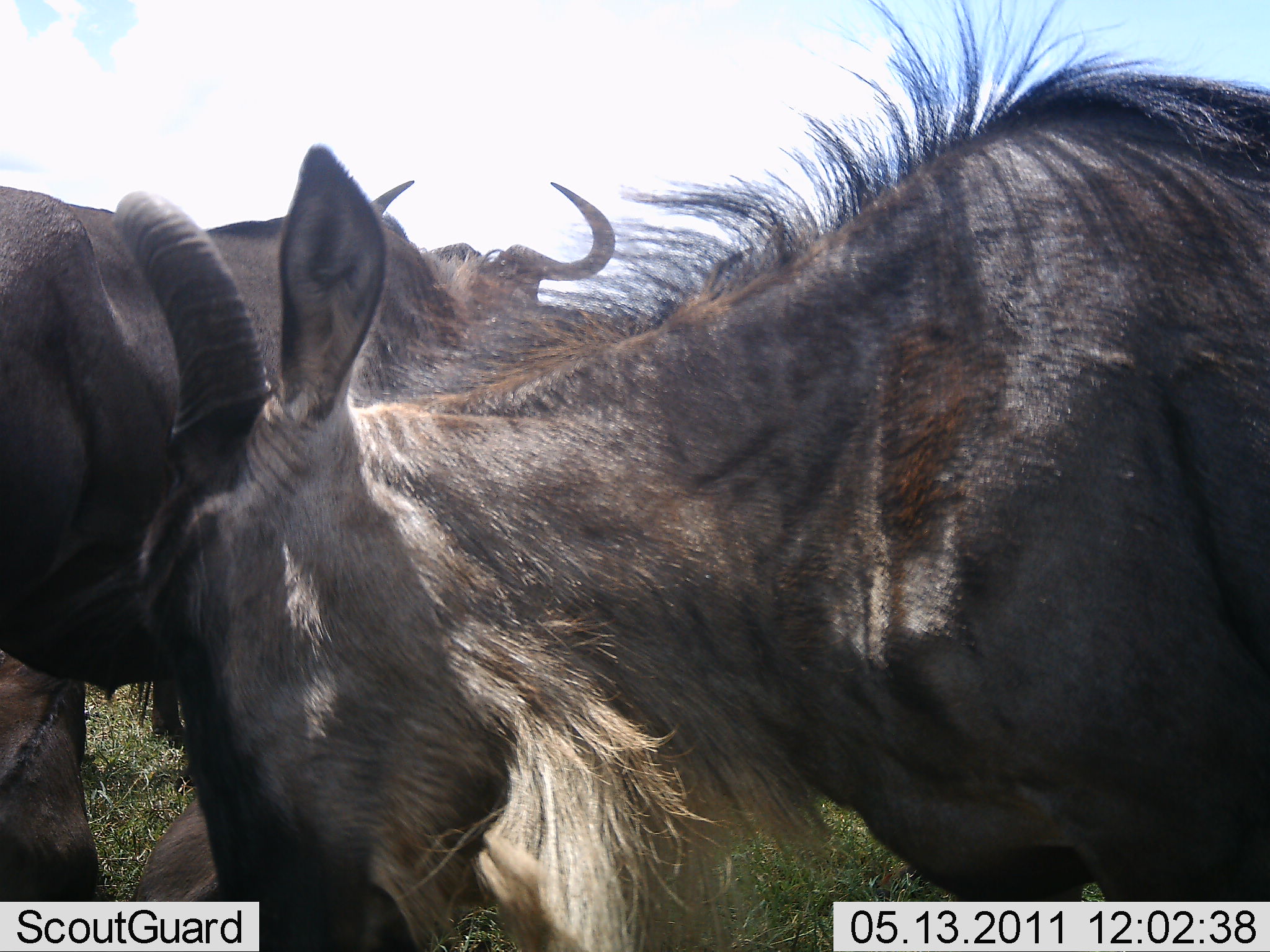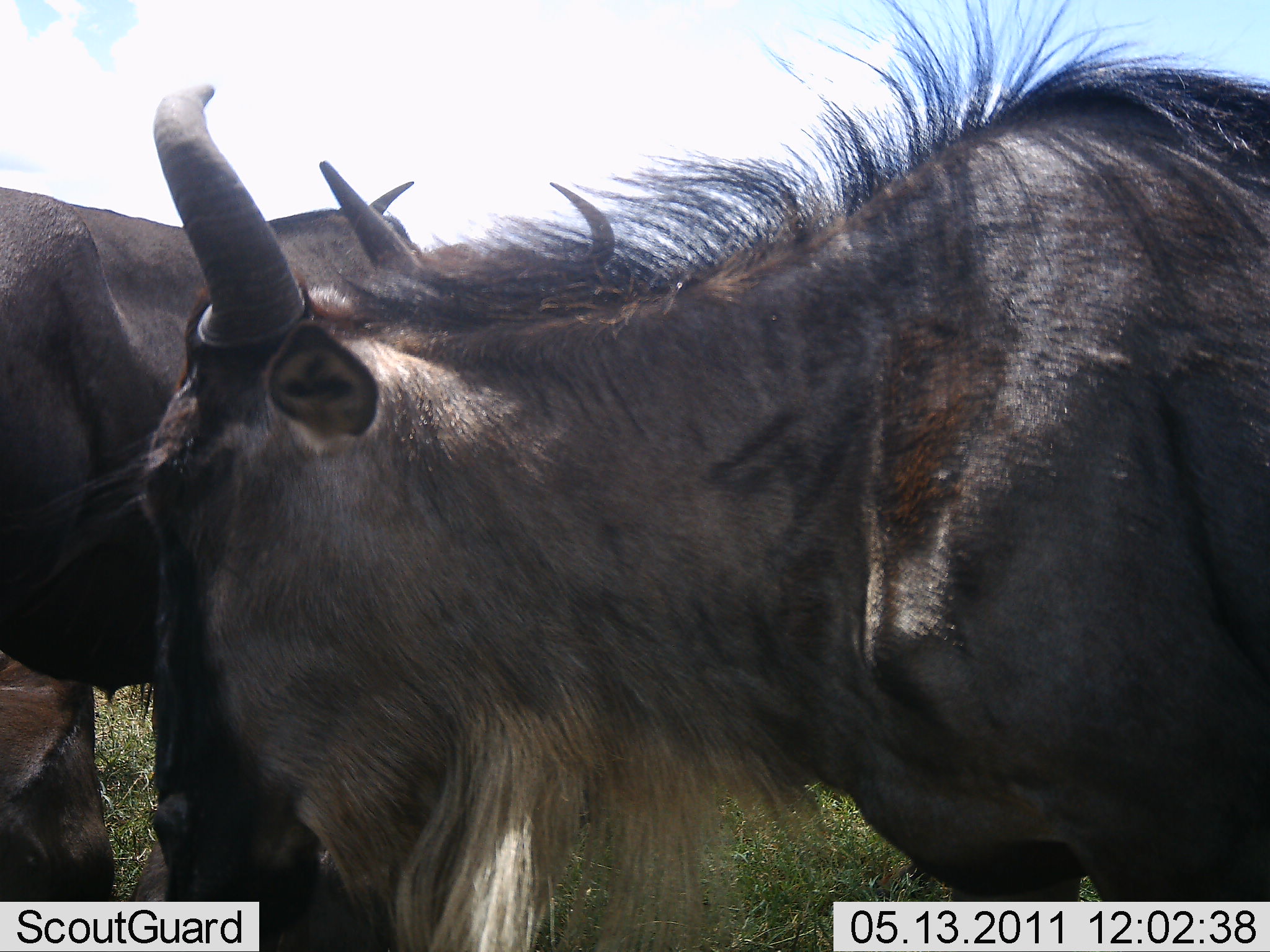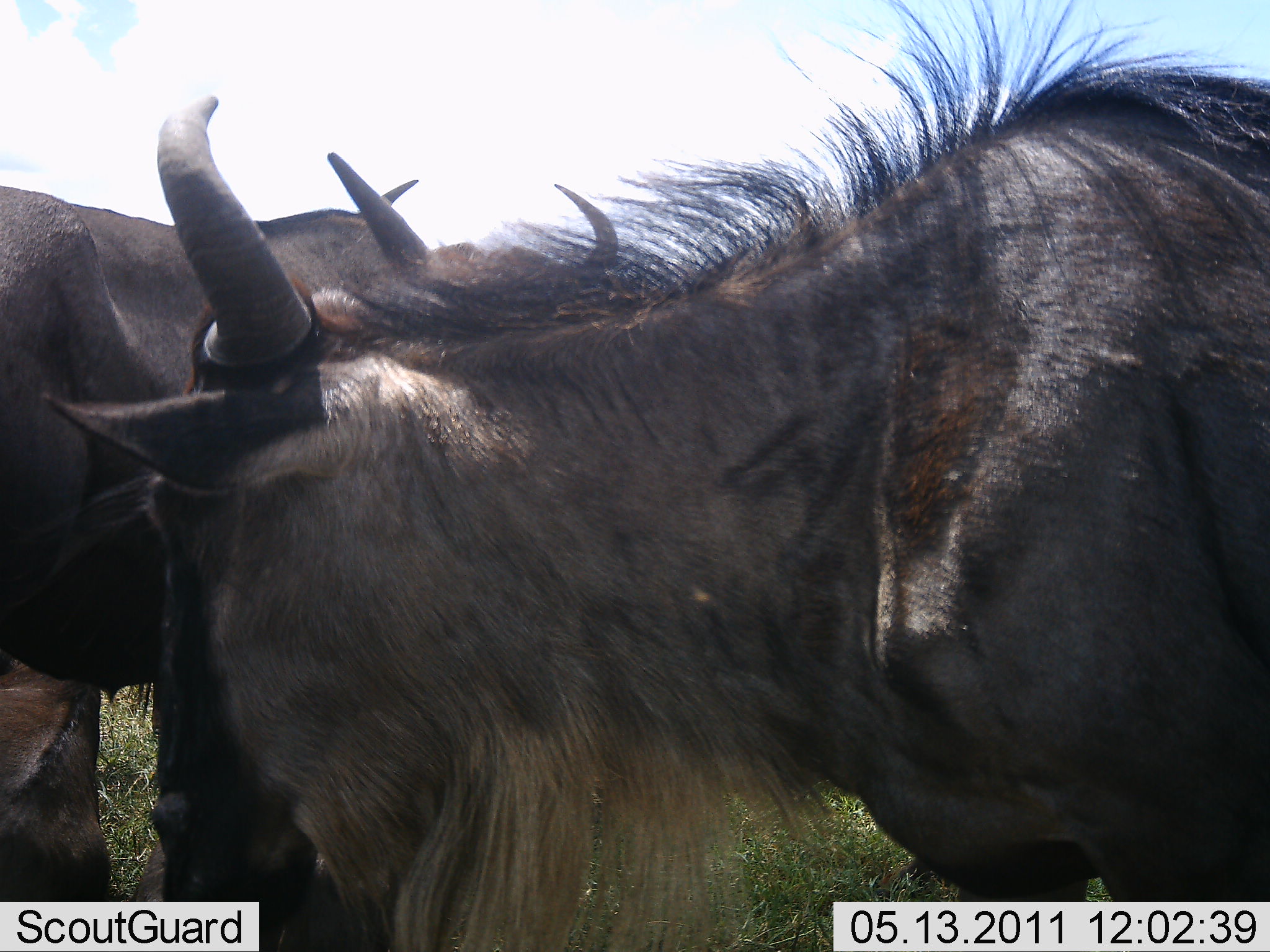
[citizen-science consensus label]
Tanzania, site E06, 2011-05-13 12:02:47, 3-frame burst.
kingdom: Animalia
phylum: Chordata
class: Mammalia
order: Artiodactyla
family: Bovidae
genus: Connochaetes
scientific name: Connochaetes taurinus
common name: blue wildebeest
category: wildebeest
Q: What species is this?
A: Wildebeest (blue wildebeest) (Connochaetes taurinus).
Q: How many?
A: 3.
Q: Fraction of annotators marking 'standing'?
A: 75%.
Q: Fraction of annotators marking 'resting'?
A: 0%.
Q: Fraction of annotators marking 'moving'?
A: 8%.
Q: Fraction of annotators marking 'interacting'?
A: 17%.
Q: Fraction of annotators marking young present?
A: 0%.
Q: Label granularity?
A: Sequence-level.